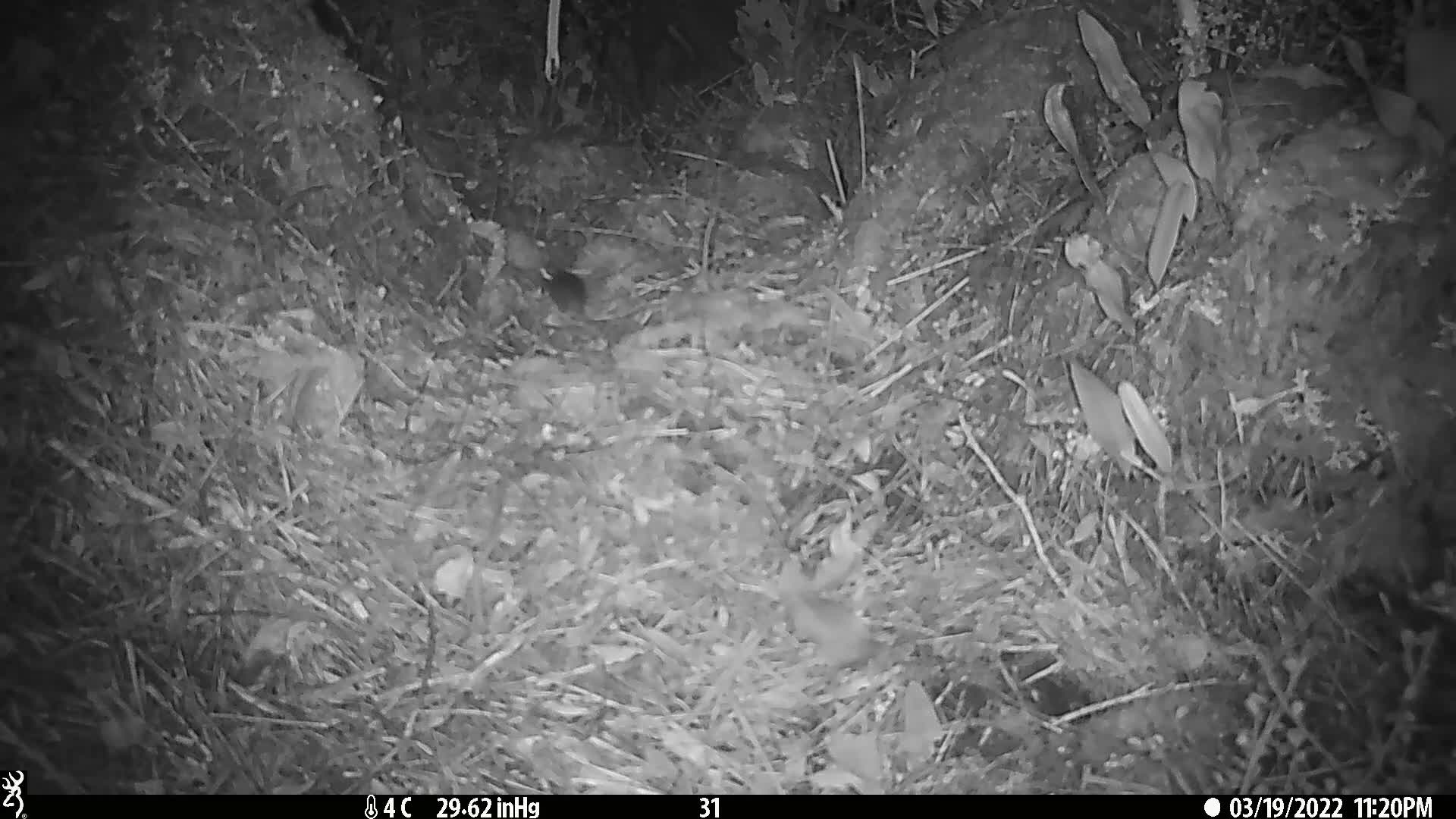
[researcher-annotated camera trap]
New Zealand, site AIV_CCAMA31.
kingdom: Animalia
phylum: Chordata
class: Mammalia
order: Rodentia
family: Muridae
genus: Mus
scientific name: Mus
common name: mouse